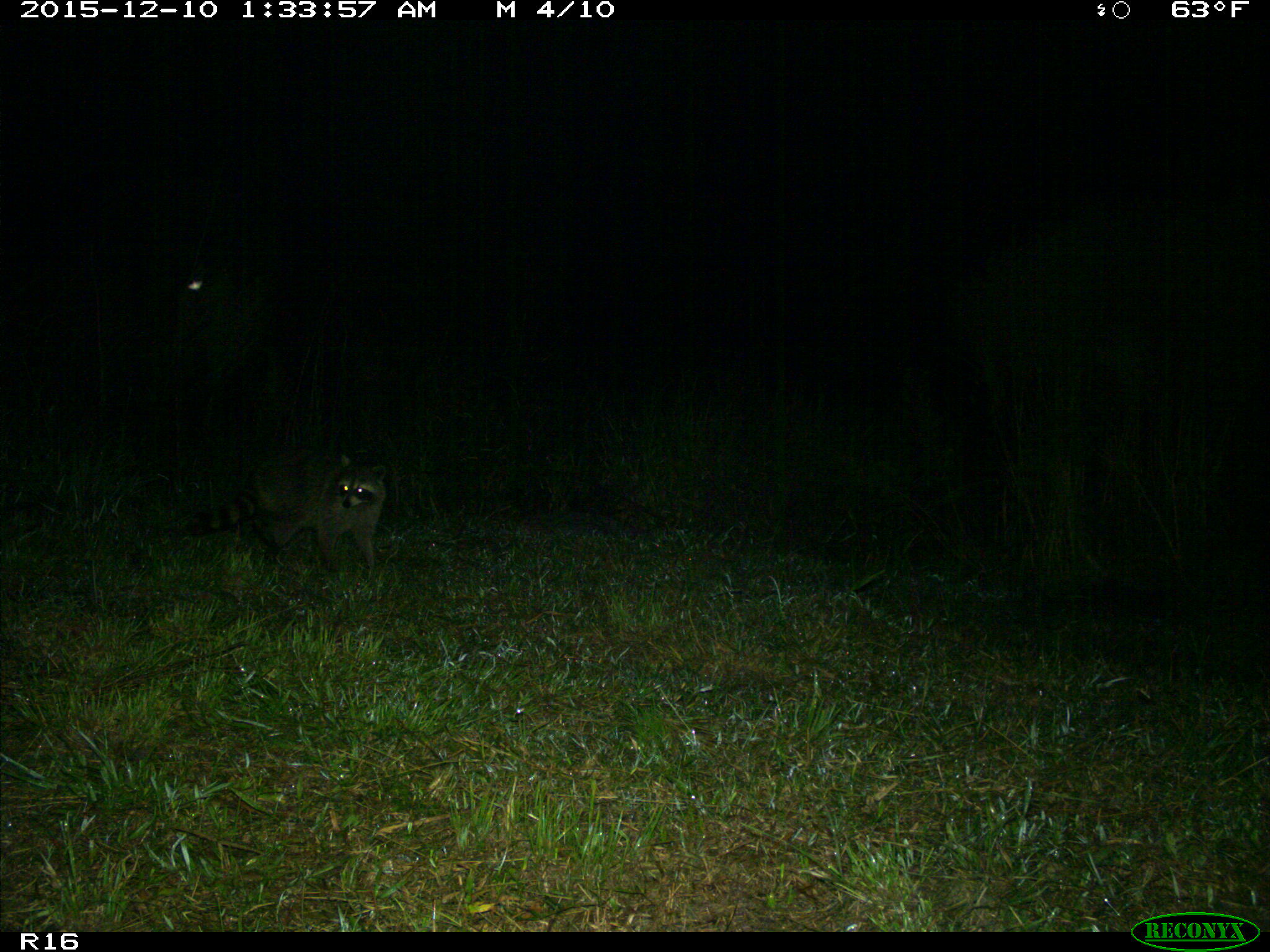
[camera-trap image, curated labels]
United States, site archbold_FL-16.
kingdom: Animalia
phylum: Chordata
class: Mammalia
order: Carnivora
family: Procyonidae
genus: Procyon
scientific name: Procyon lotor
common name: common raccoon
Procyon lotor (common raccoon).